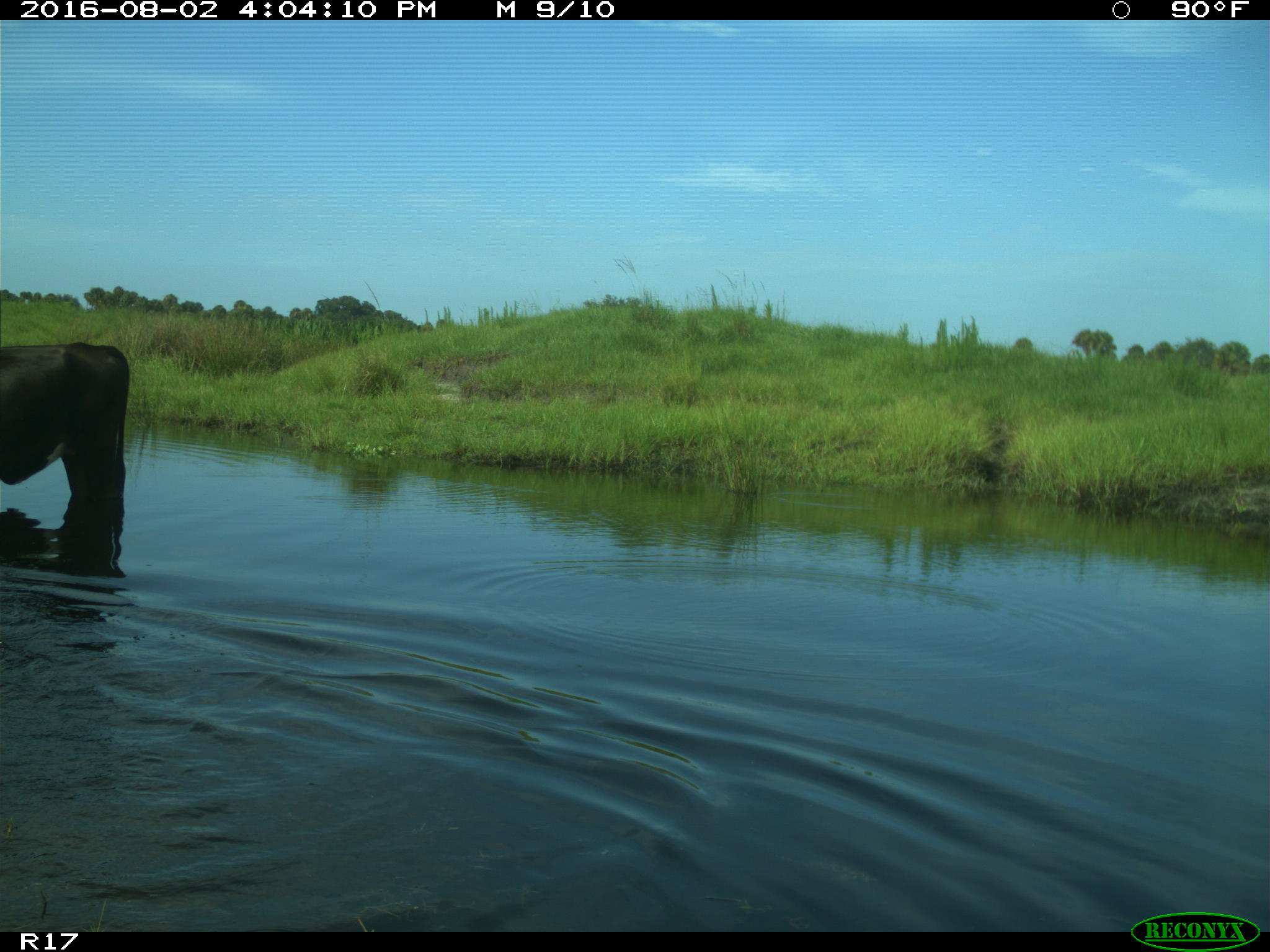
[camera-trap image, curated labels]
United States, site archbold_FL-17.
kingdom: Animalia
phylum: Chordata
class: Mammalia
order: Artiodactyla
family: Bovidae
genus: Bos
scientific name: Bos taurus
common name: domestic cow